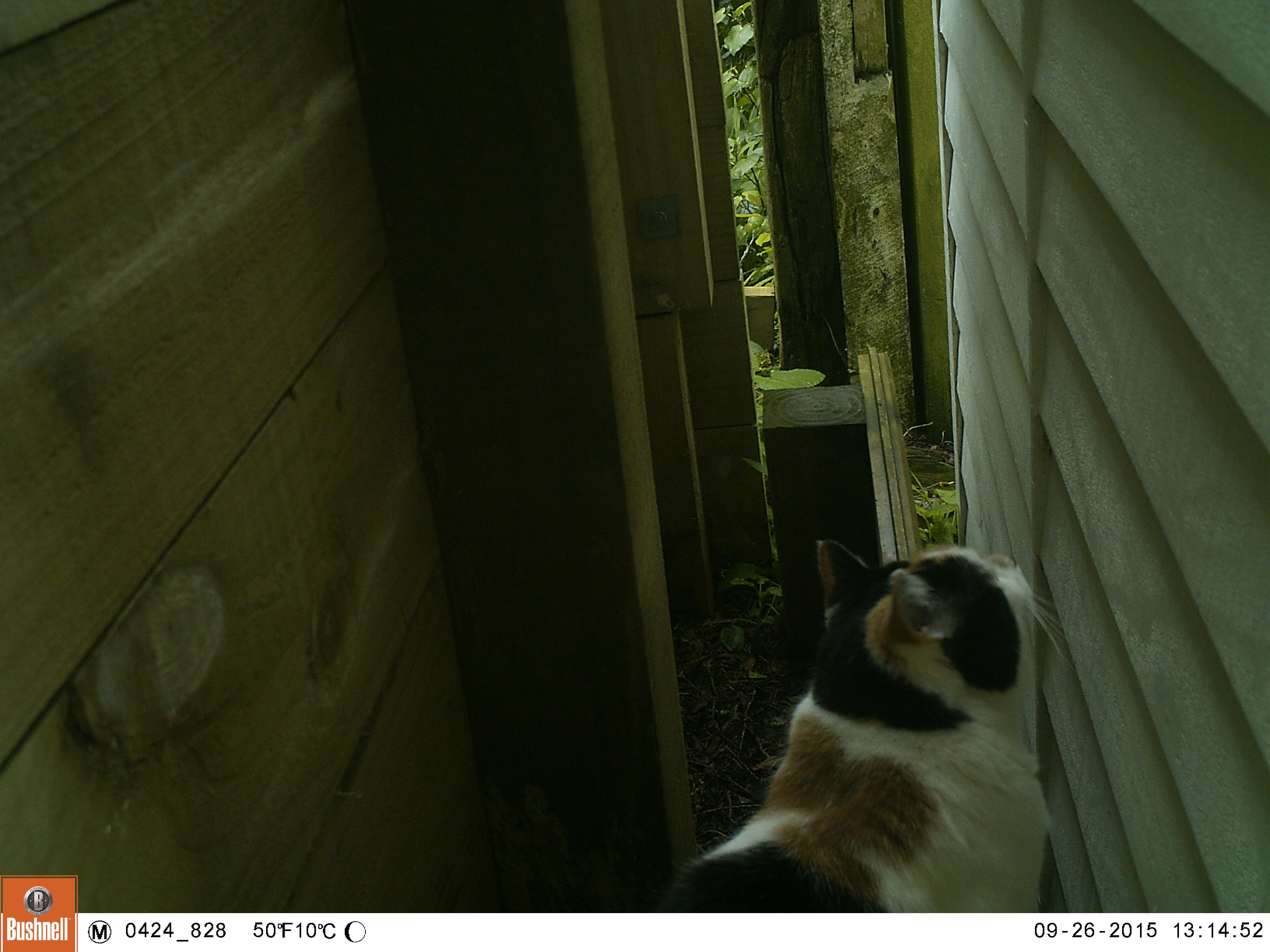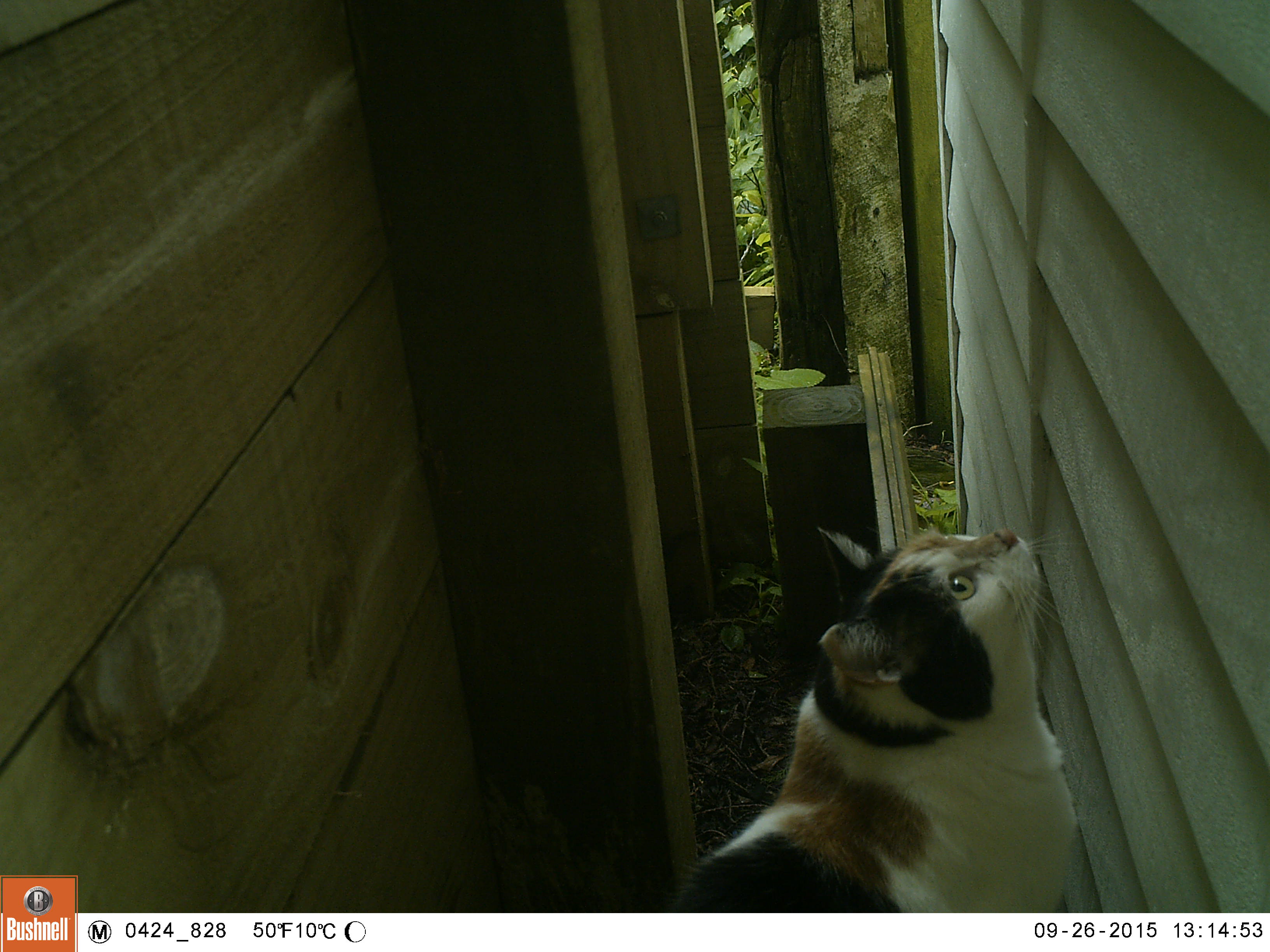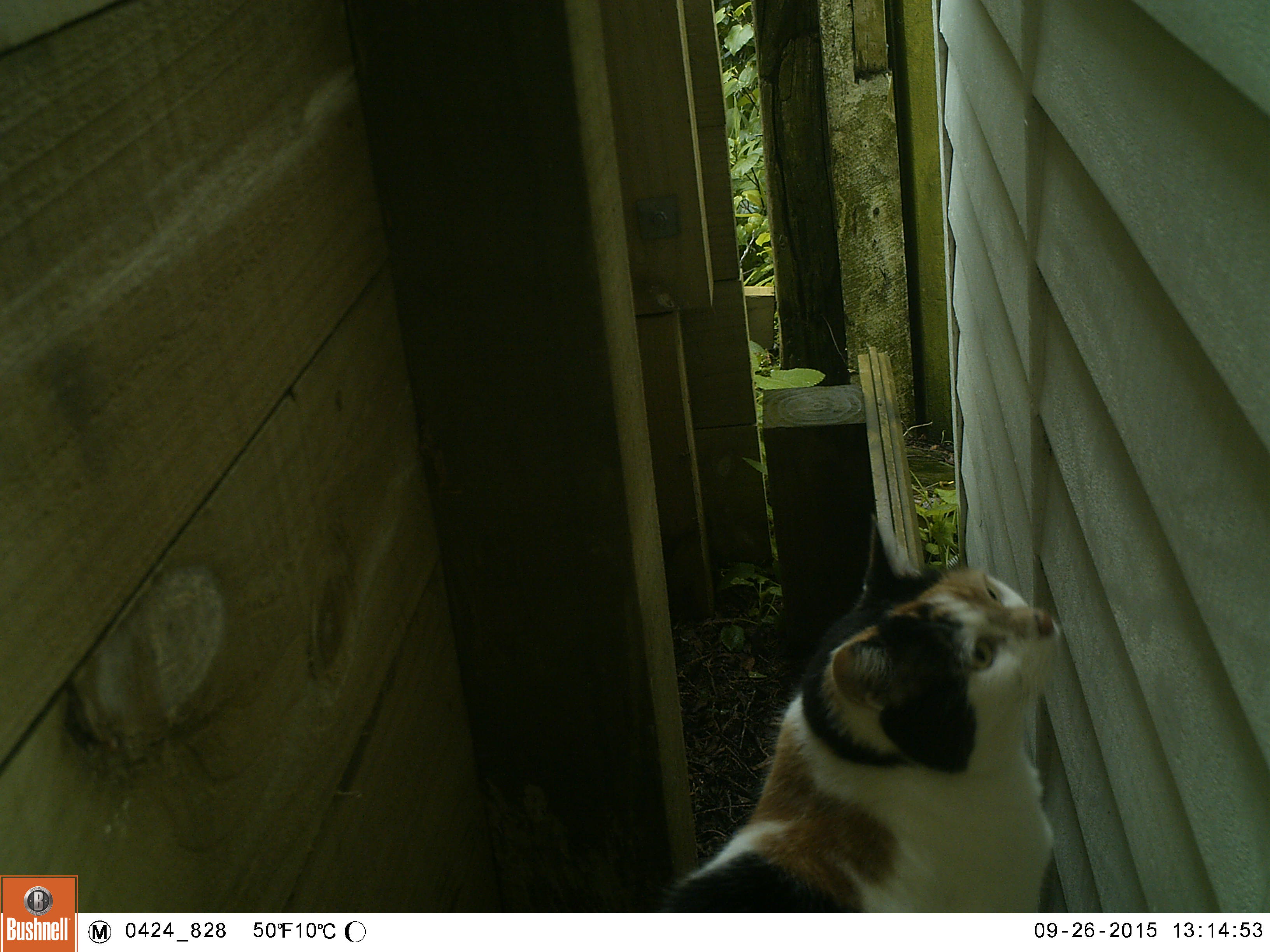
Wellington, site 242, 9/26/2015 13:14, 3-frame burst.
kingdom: Animalia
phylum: Chordata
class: Mammalia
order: Carnivora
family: Felidae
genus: Felis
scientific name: Felis catus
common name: cat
Cat (Felis catus).